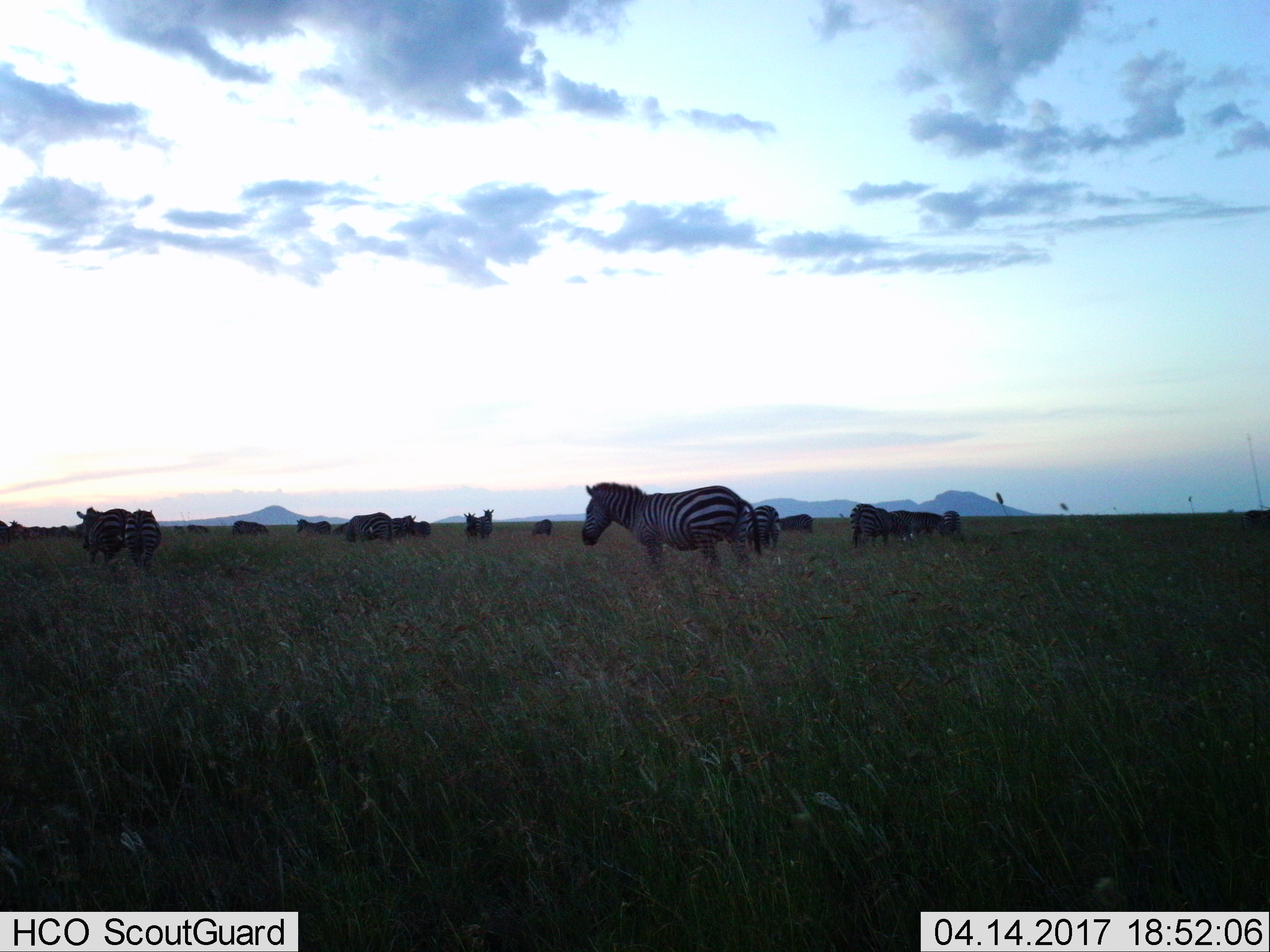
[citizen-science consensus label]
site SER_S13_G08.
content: unidentified animal